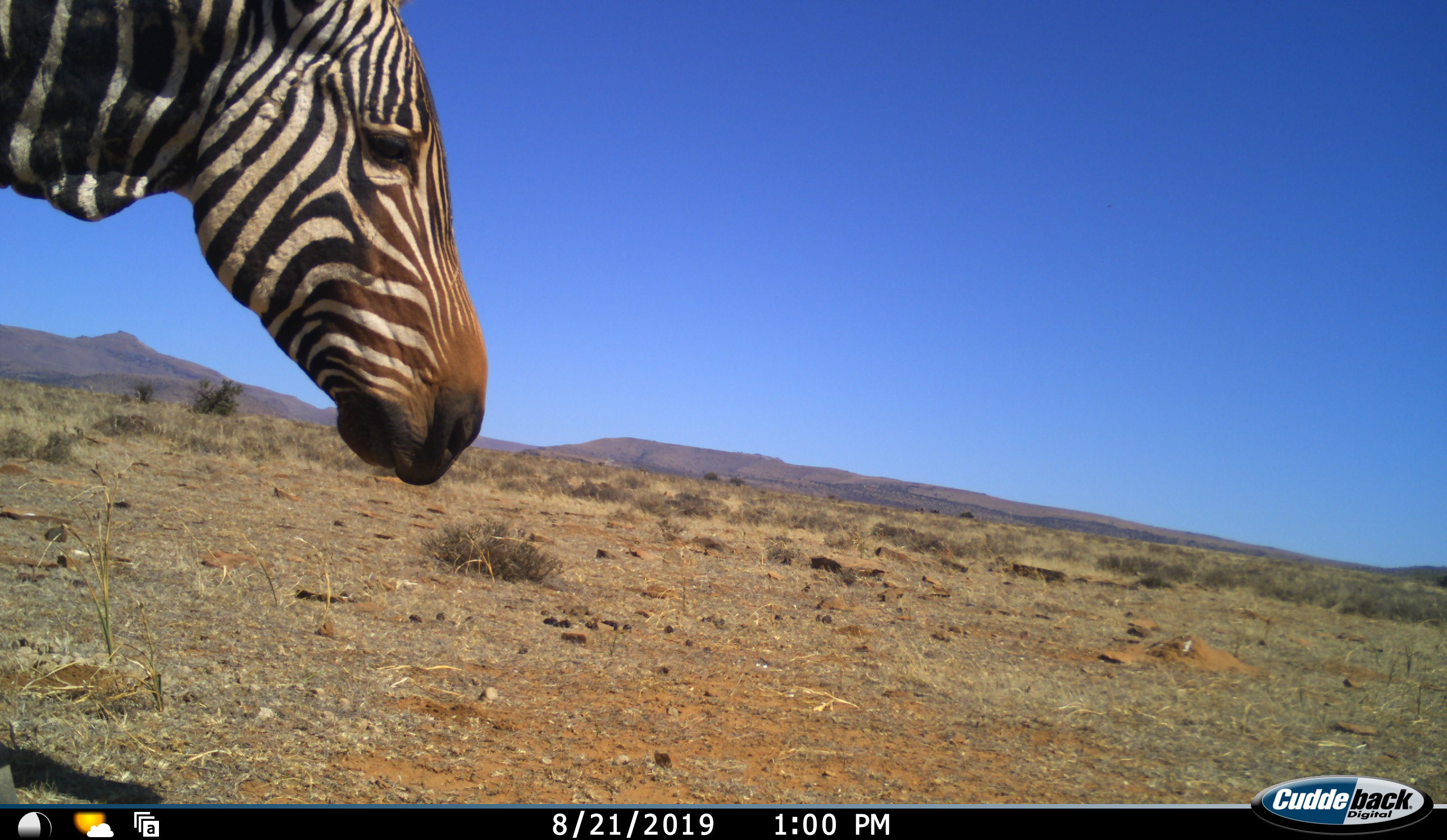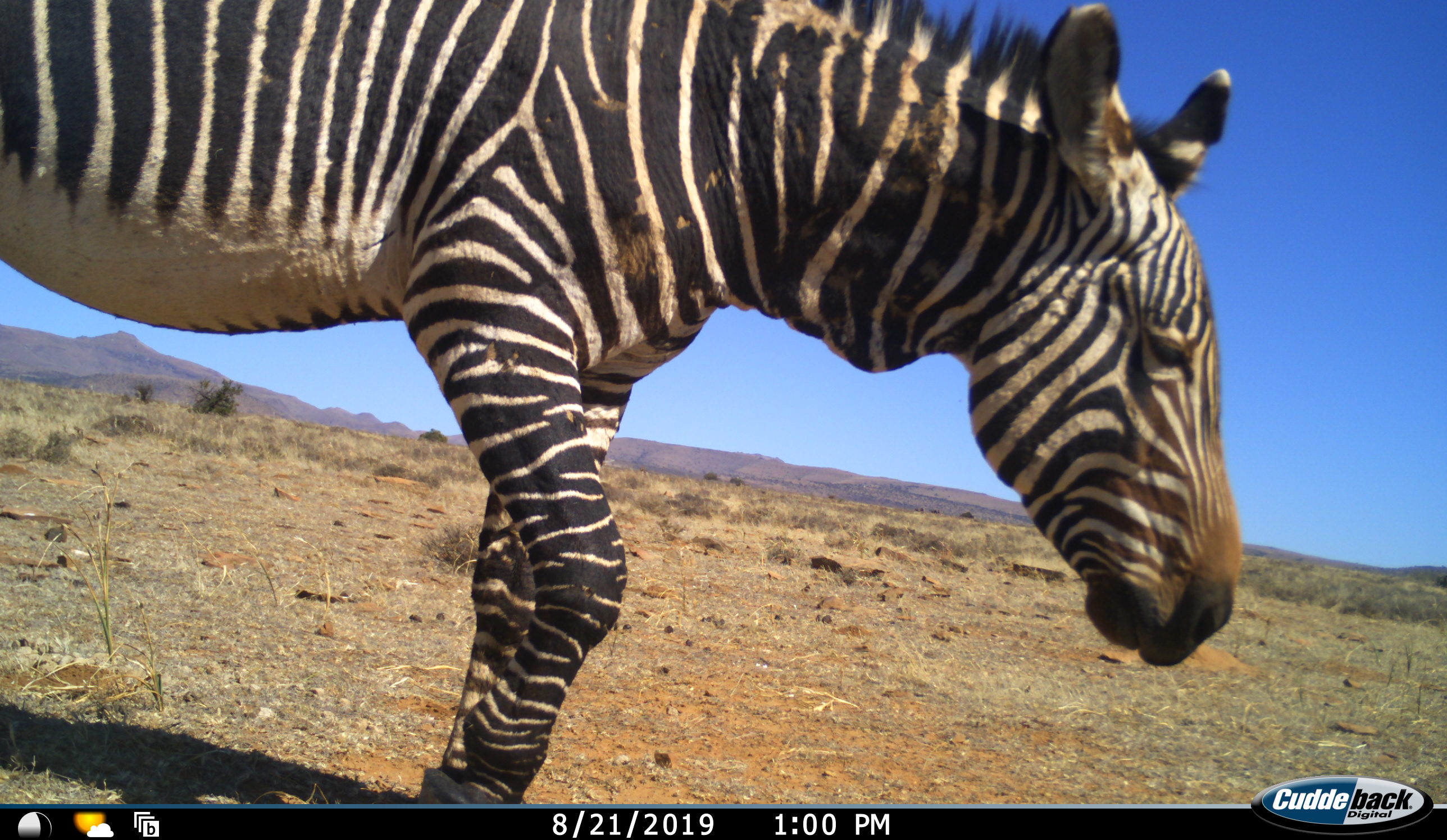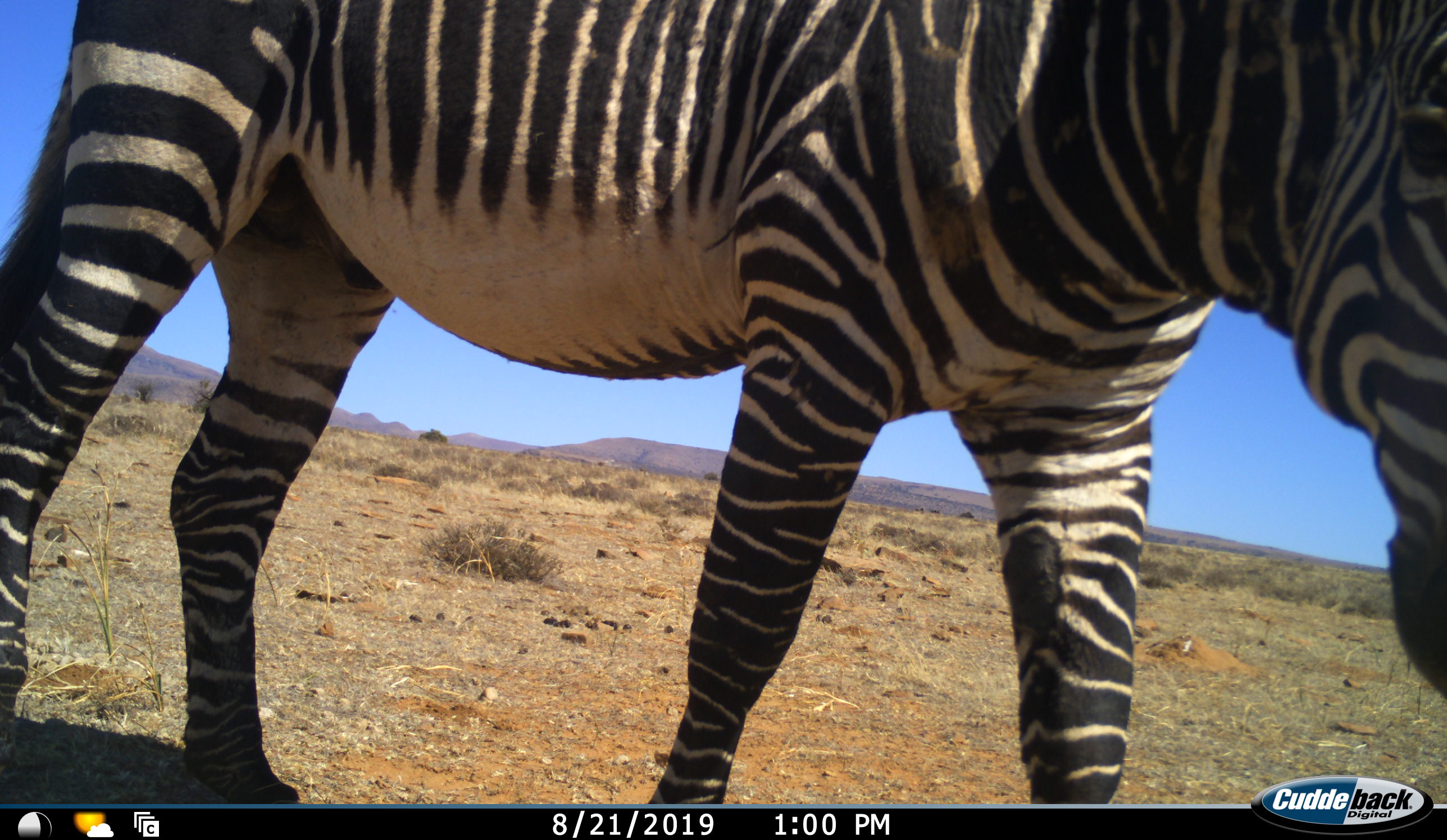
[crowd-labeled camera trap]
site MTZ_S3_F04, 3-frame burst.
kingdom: Animalia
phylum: Chordata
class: Mammalia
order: Perissodactyla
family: Equidae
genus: Equus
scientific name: Equus zebra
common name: mountain zebra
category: zebramountain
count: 1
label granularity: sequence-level